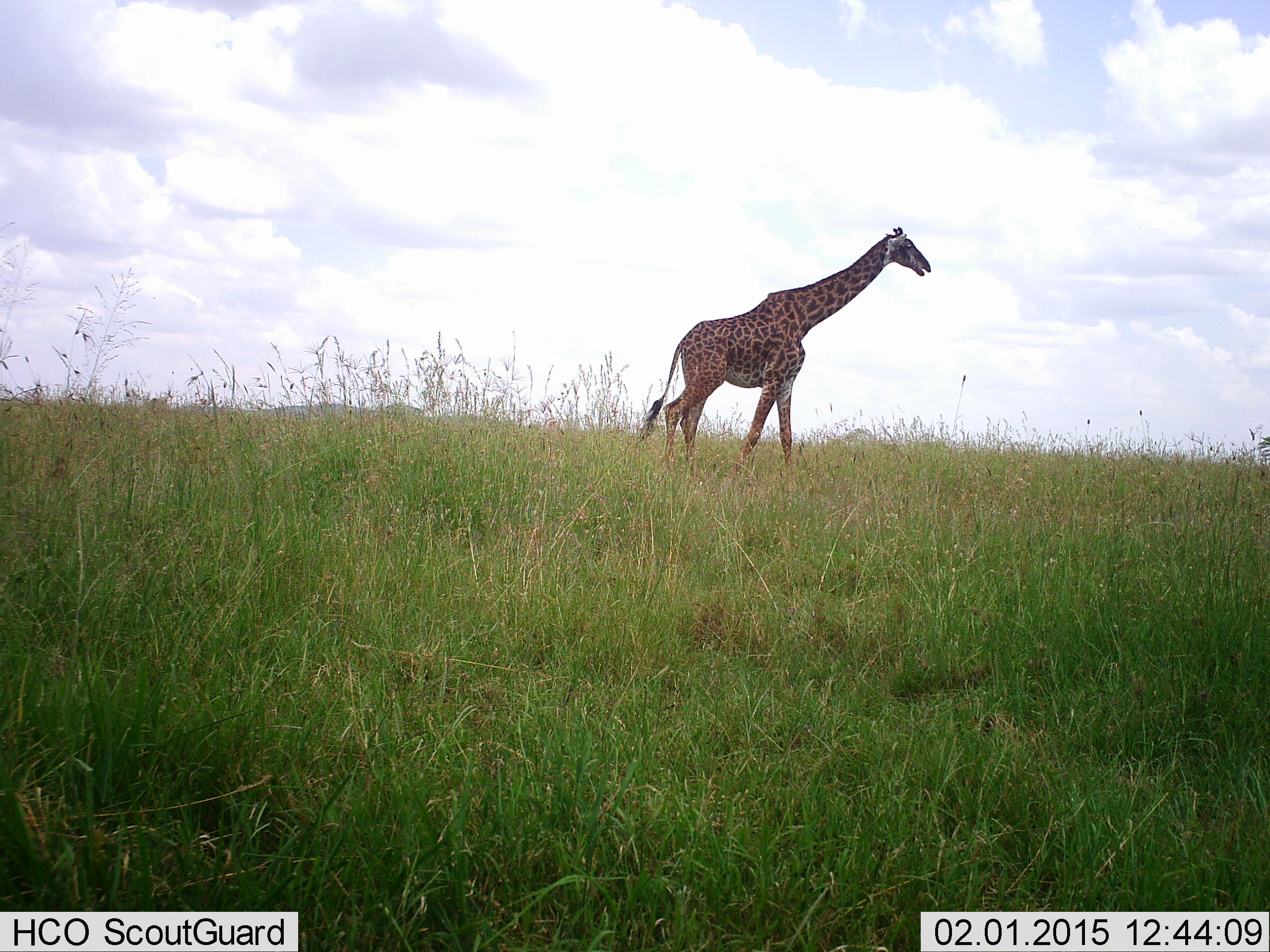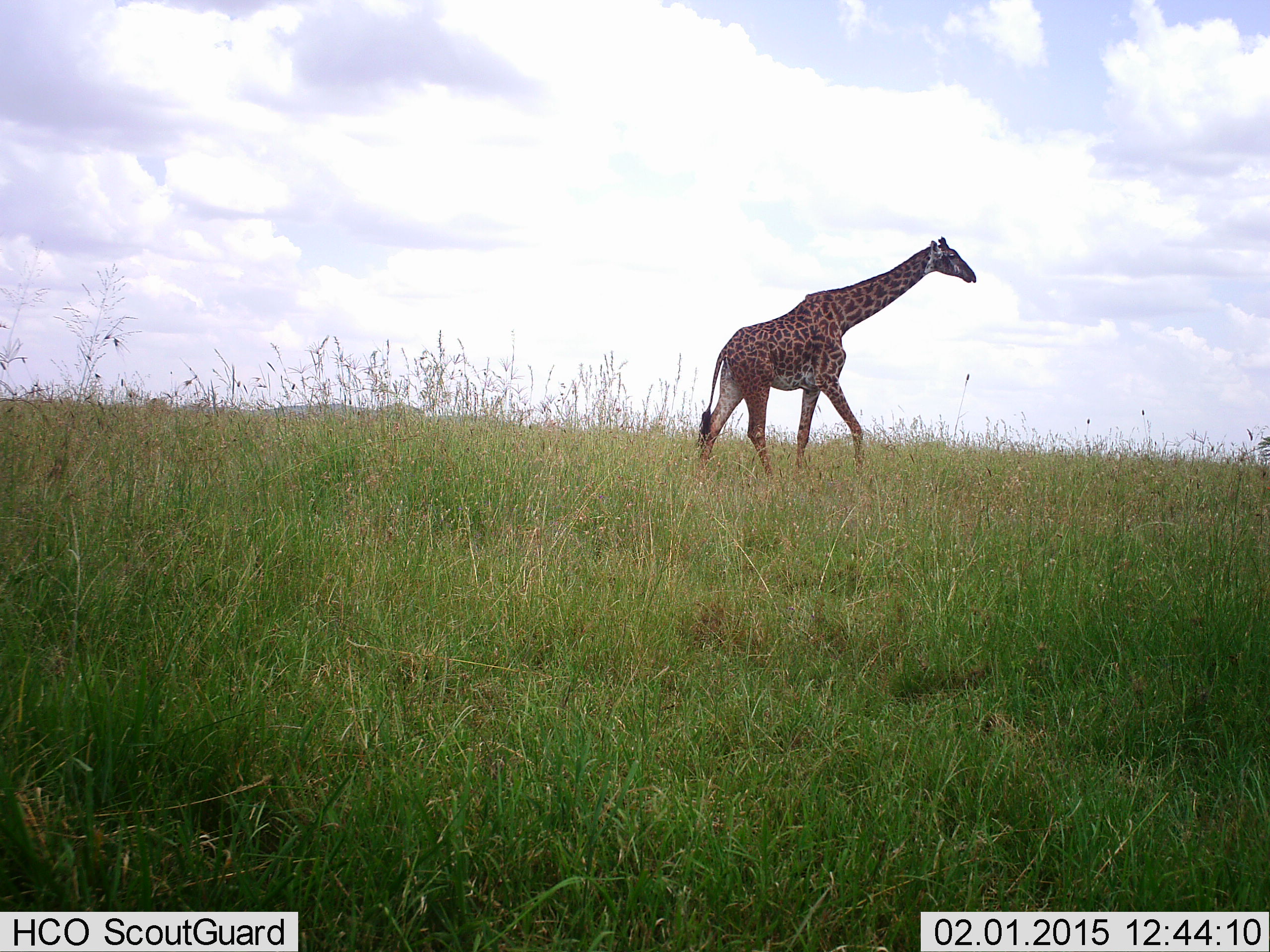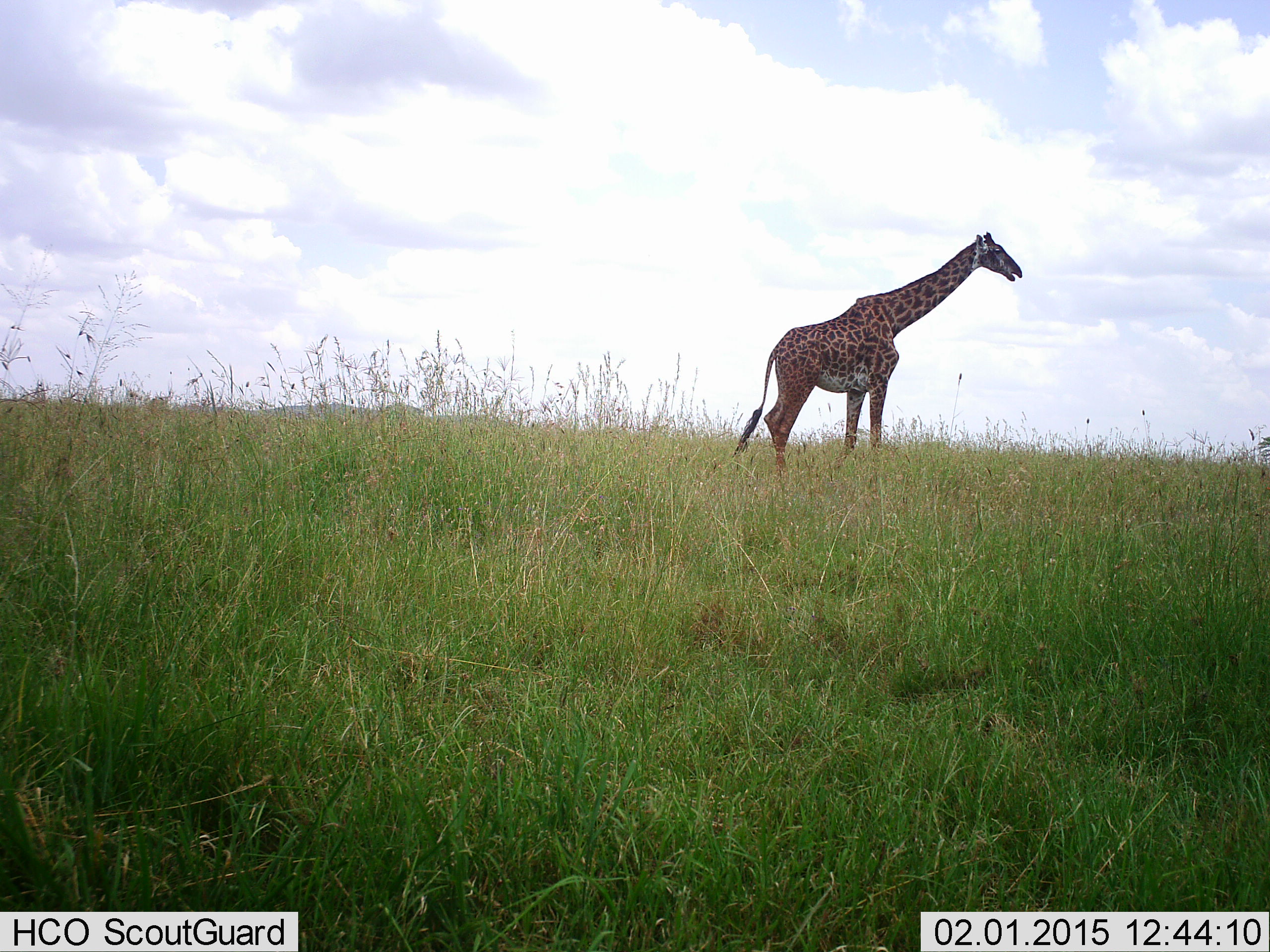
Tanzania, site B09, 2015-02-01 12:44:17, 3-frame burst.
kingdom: Animalia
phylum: Chordata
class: Mammalia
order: Artiodactyla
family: Giraffidae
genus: Giraffa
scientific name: Giraffa camelopardalis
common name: giraffe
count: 1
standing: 10%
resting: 0%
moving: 100%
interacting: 0%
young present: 0%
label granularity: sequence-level